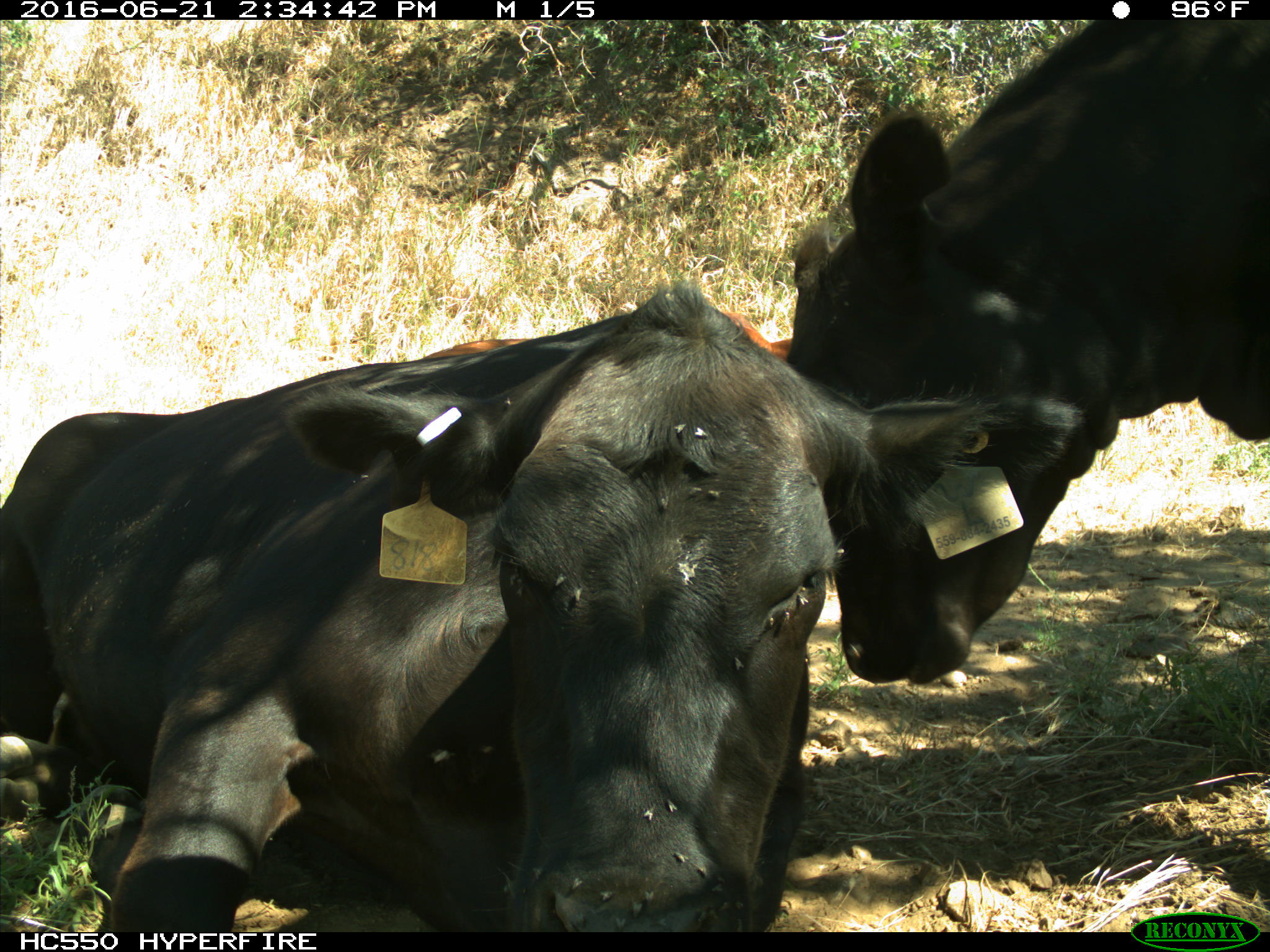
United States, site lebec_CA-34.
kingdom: Animalia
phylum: Chordata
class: Mammalia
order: Artiodactyla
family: Bovidae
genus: Bos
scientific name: Bos taurus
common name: domestic cow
Bos taurus (domestic cow).